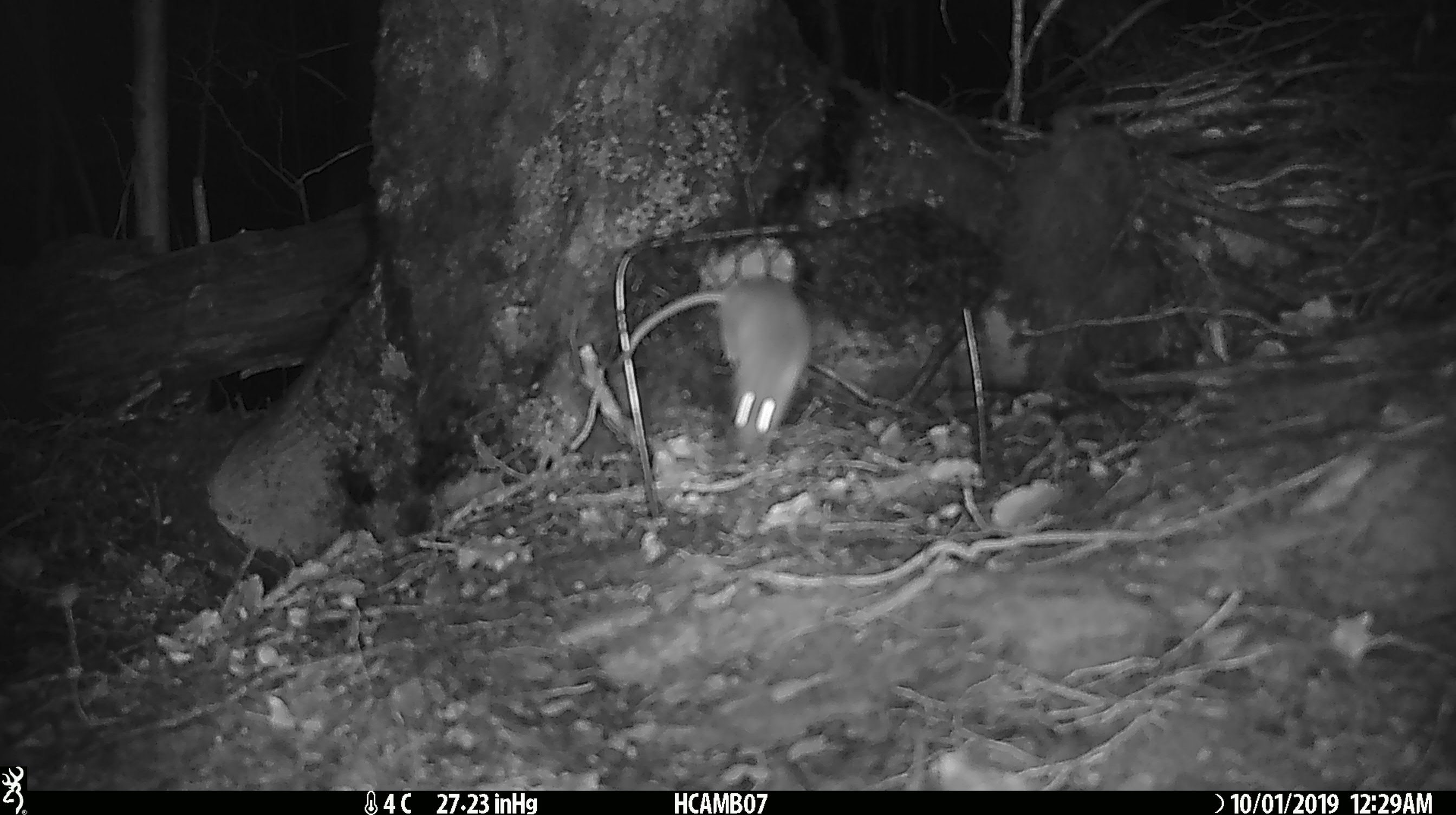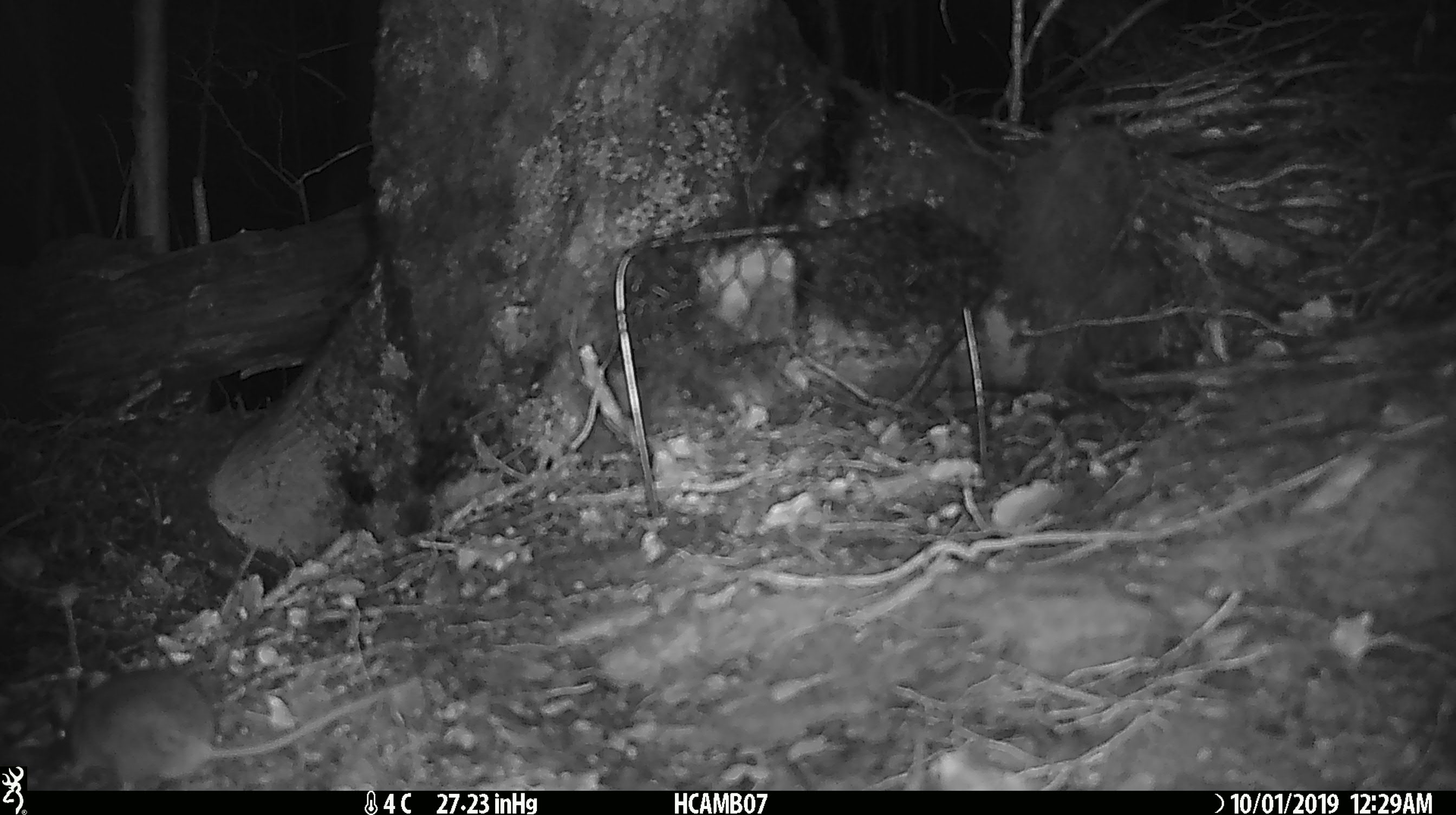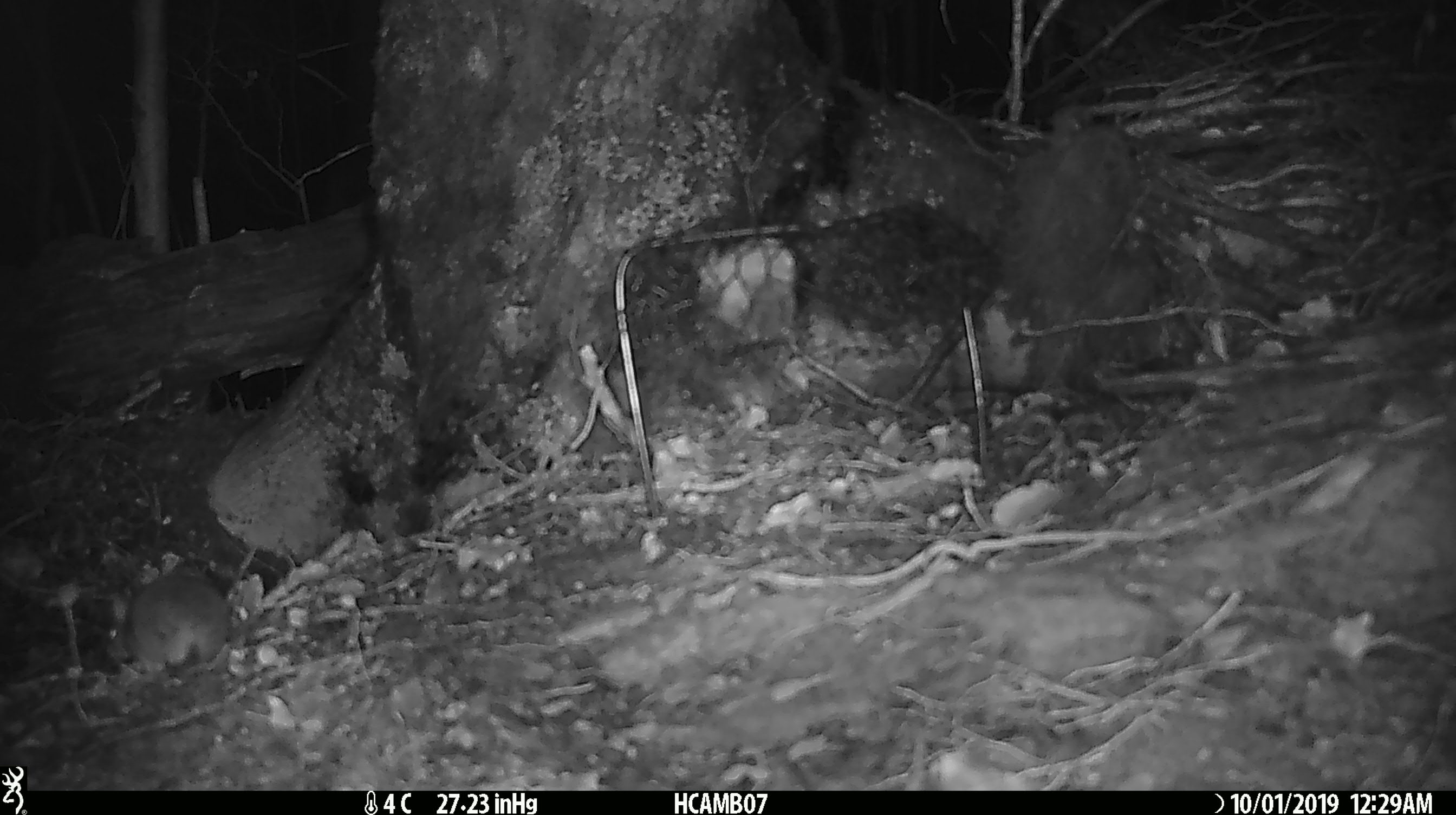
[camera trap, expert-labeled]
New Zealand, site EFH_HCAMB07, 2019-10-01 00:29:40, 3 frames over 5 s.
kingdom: Animalia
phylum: Chordata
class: Mammalia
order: Rodentia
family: Muridae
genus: Mus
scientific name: Mus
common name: mouse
Mouse (Mus).